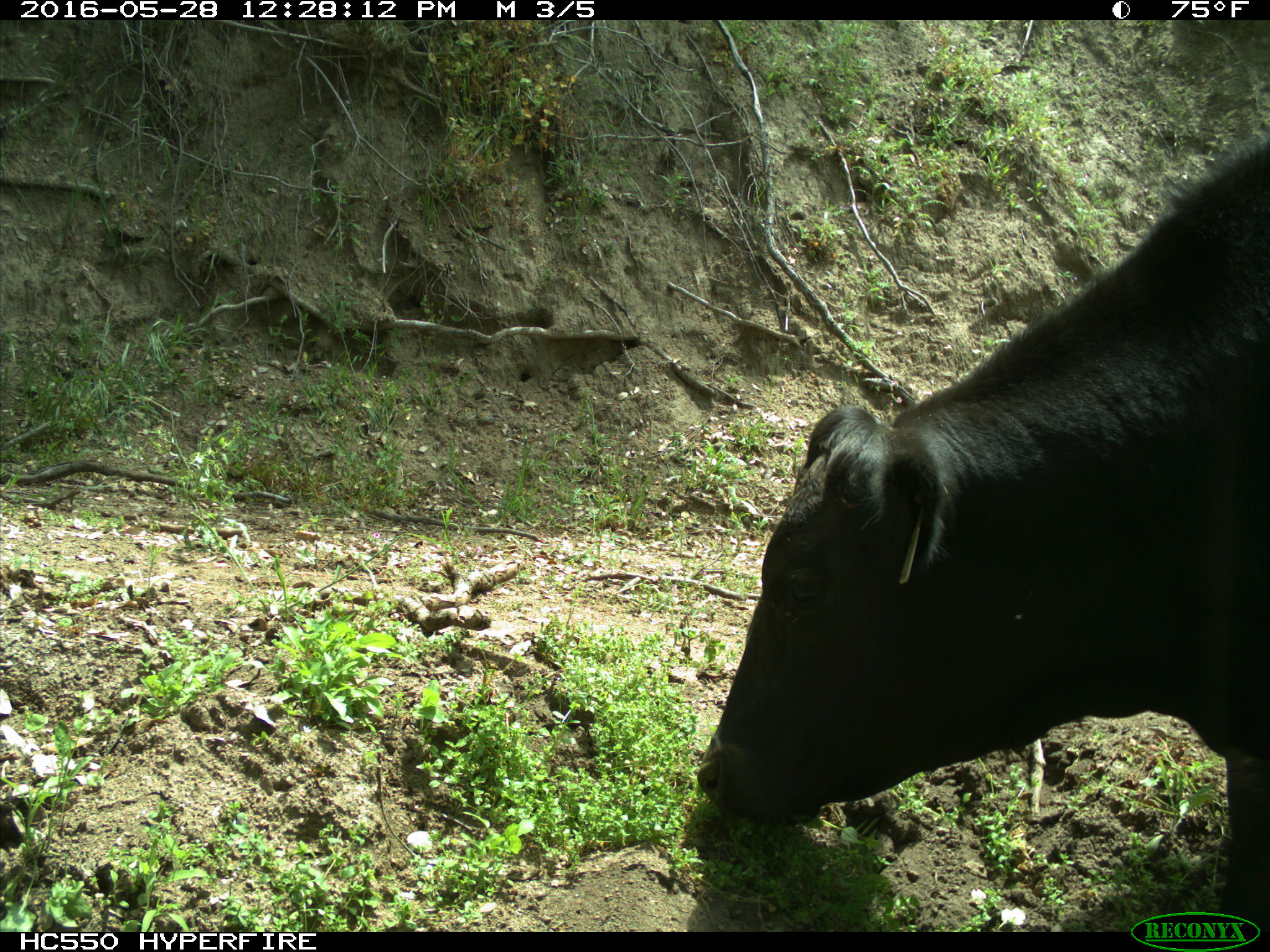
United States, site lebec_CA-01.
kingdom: Animalia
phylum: Chordata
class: Mammalia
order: Artiodactyla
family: Bovidae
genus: Bos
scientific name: Bos taurus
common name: domestic cow